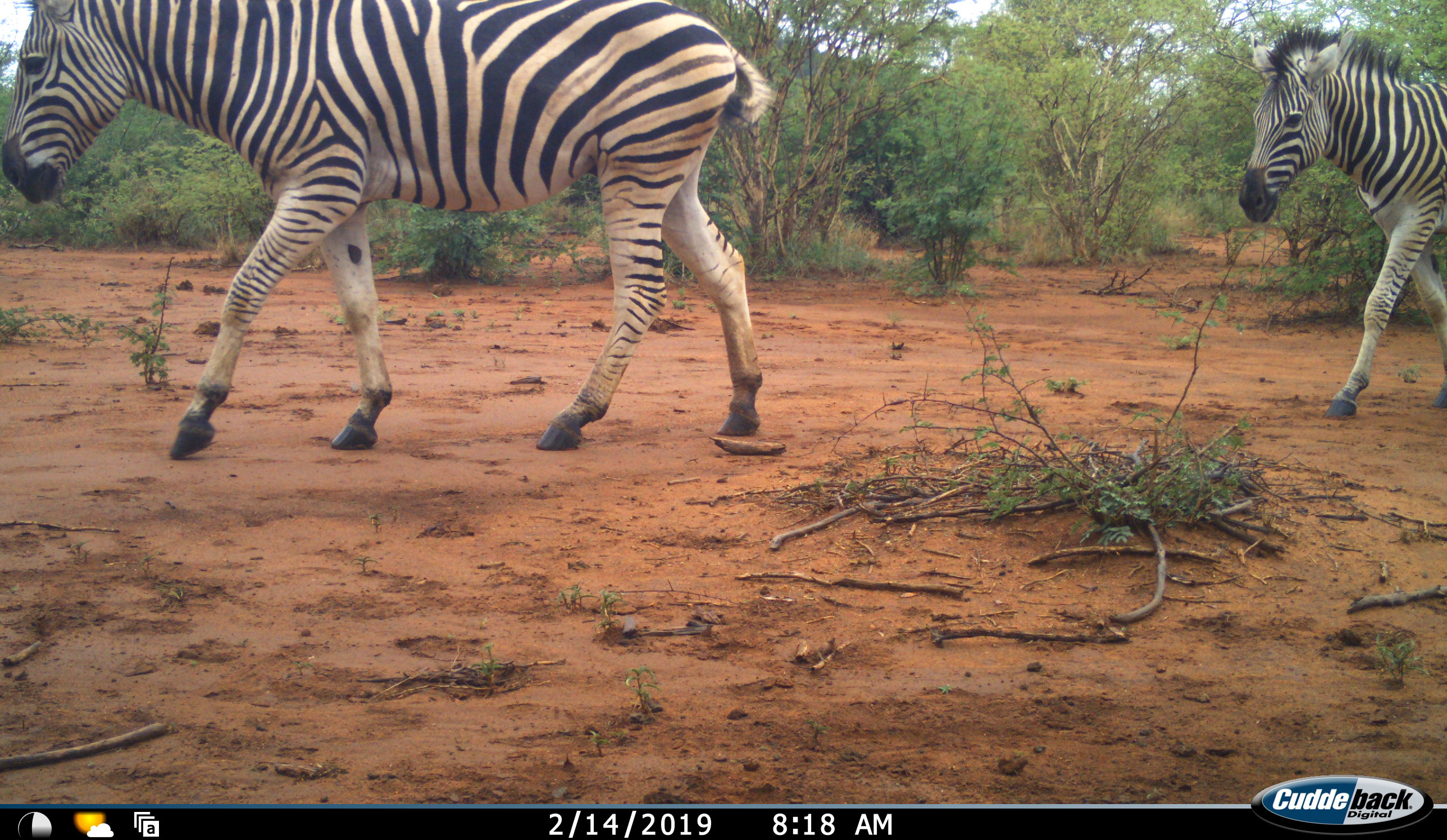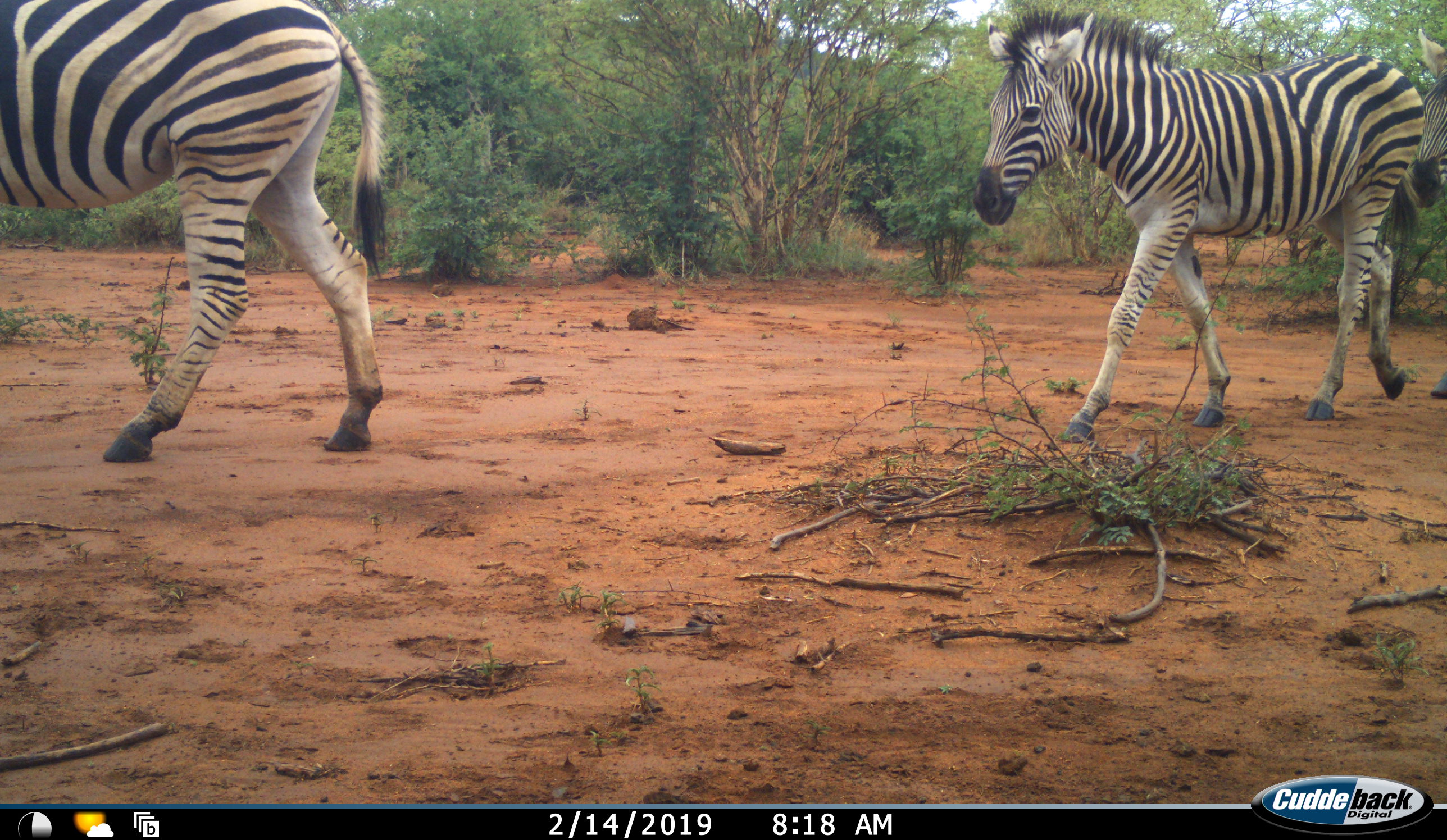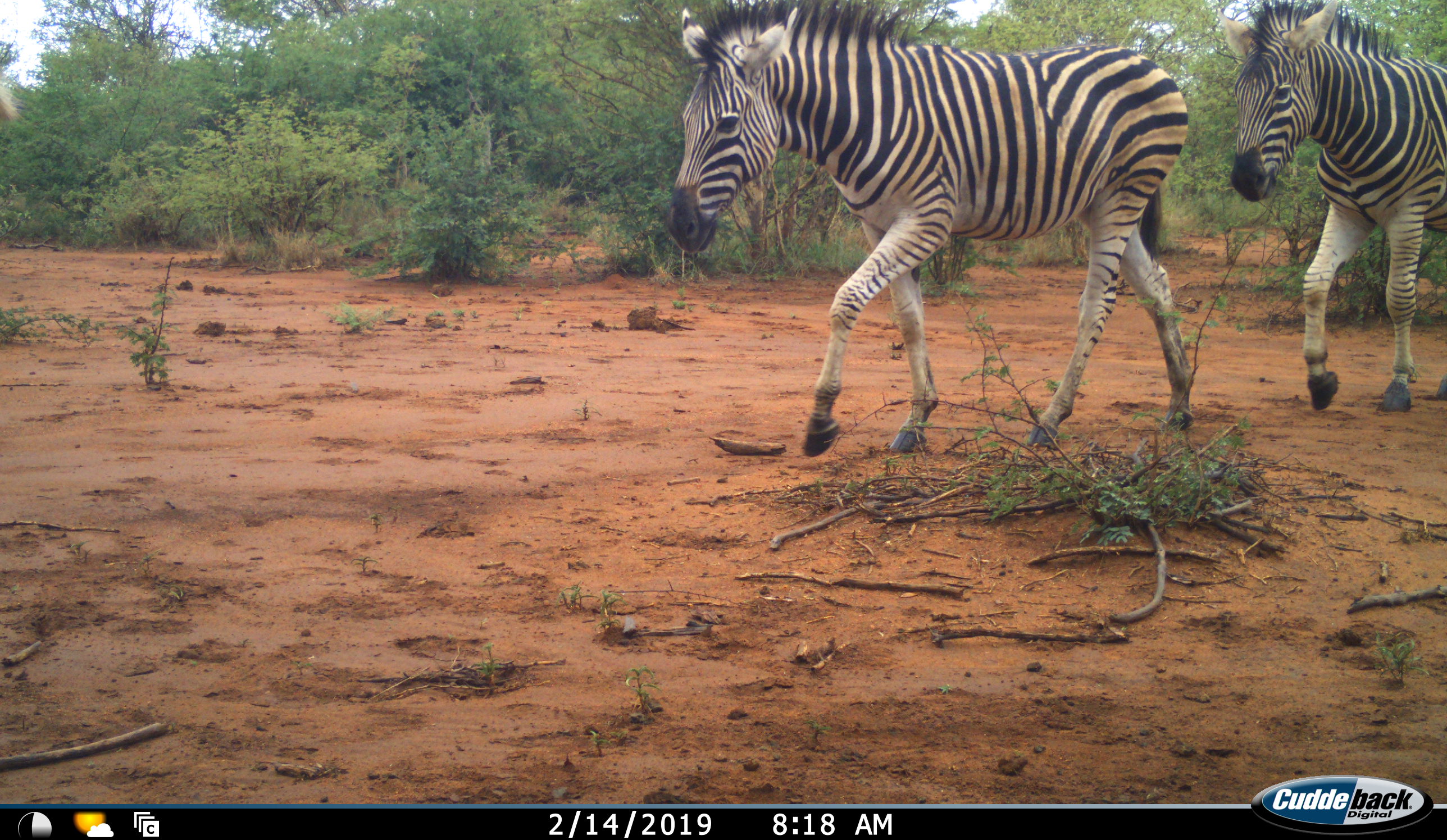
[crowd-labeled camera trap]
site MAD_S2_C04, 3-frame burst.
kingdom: Animalia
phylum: Chordata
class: Mammalia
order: Perissodactyla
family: Equidae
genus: Equus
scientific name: Equus quagga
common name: plains zebra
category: zebraplains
Zebraplains (plains zebra) (Equus quagga), count 3. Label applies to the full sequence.